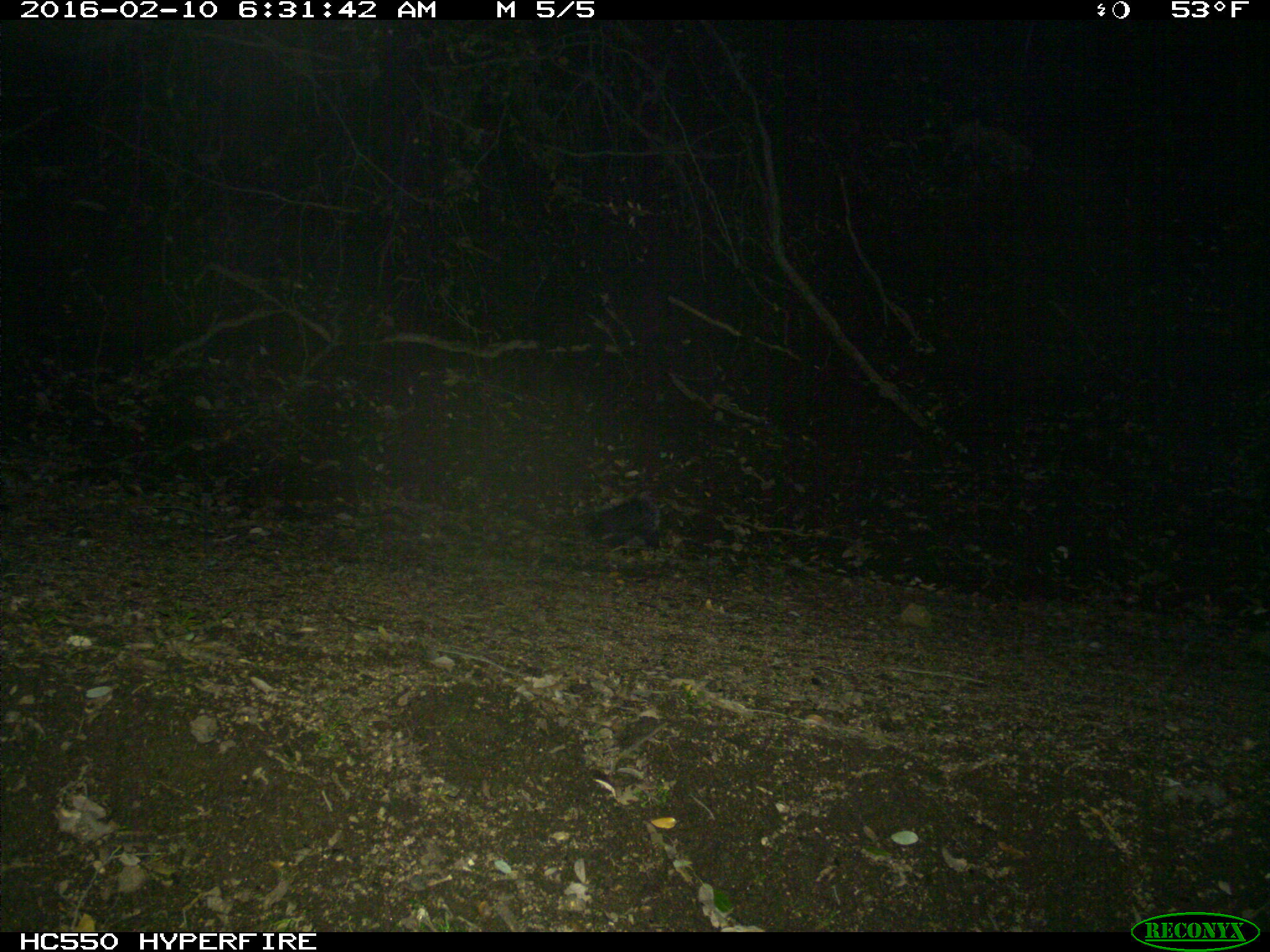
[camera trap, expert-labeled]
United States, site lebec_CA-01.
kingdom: Animalia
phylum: Chordata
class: Mammalia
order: Rodentia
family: Sciuridae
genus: Sciurus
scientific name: Sciurus carolinensis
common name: eastern gray squirrel